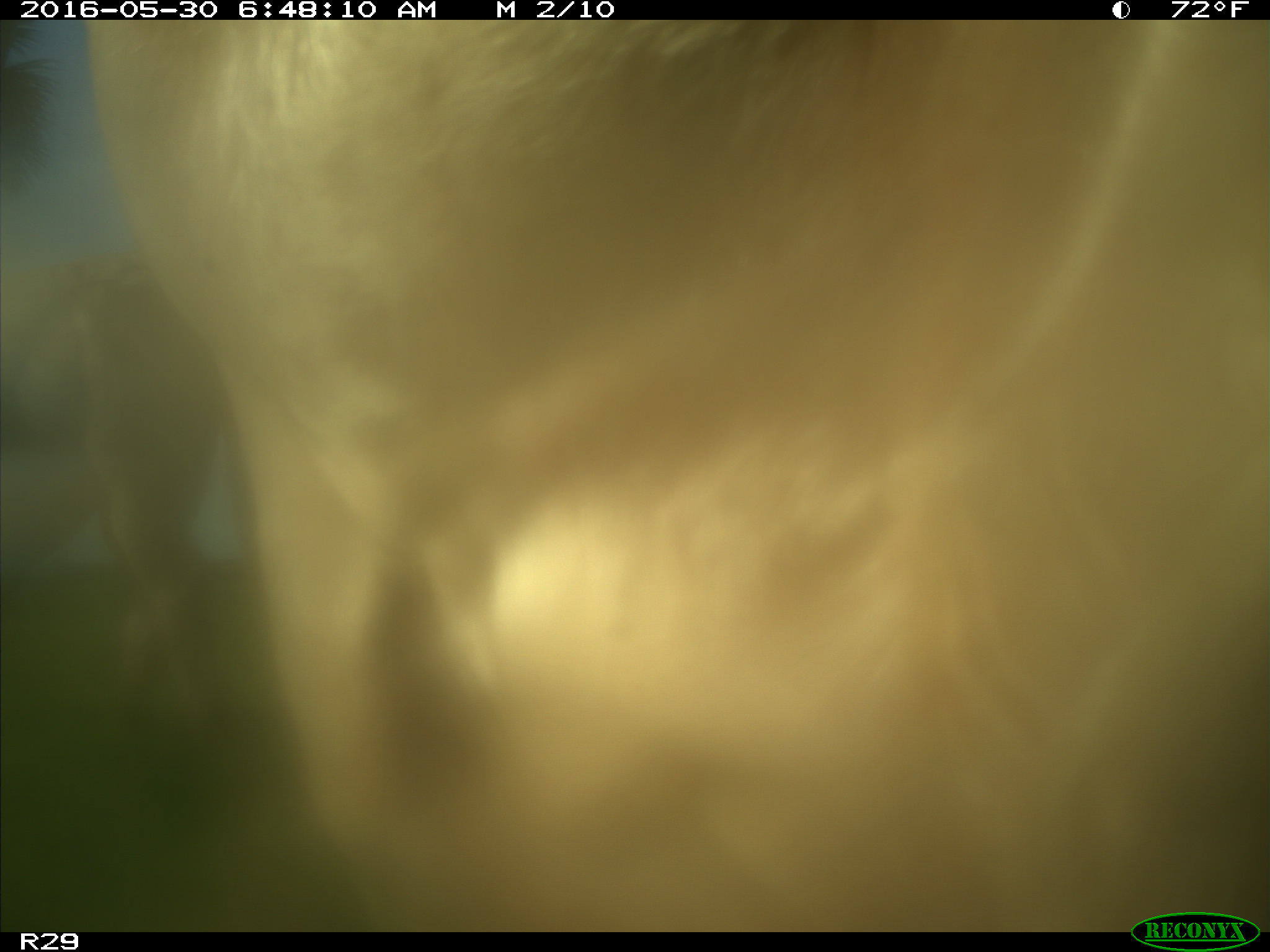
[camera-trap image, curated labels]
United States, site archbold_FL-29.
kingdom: Animalia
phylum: Chordata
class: Mammalia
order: Artiodactyla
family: Bovidae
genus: Bos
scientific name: Bos taurus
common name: domestic cow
Bos taurus (domestic cow).